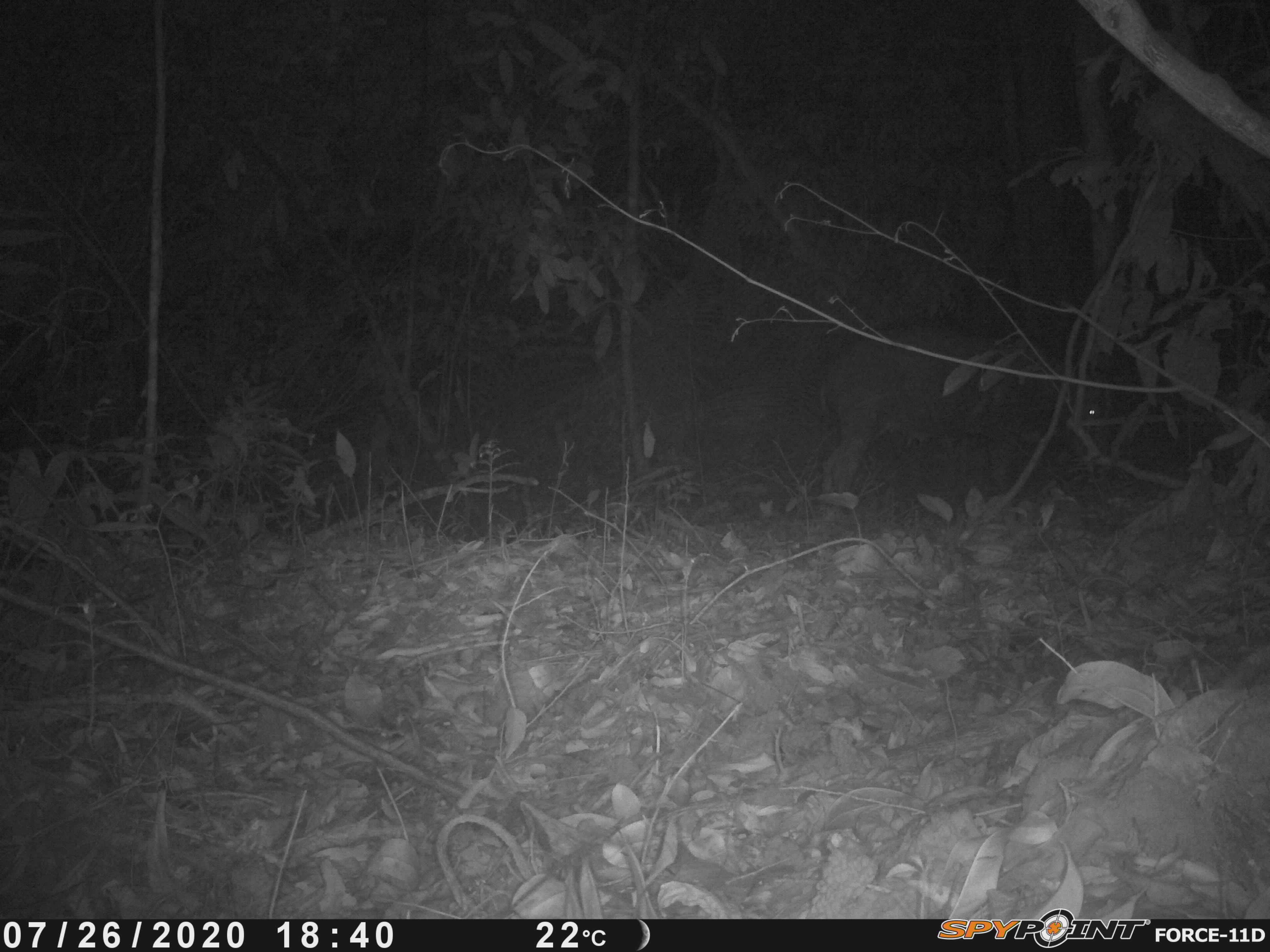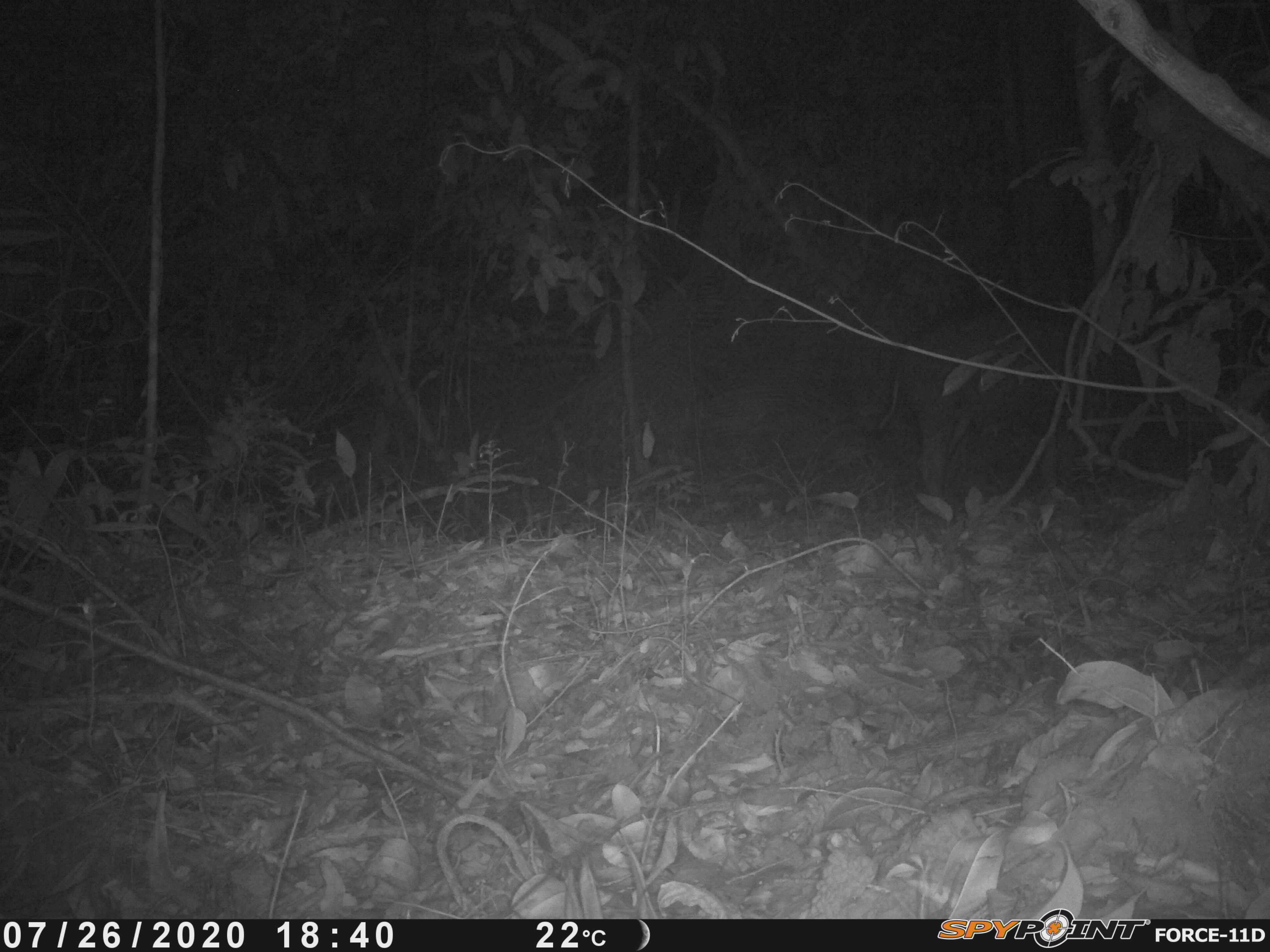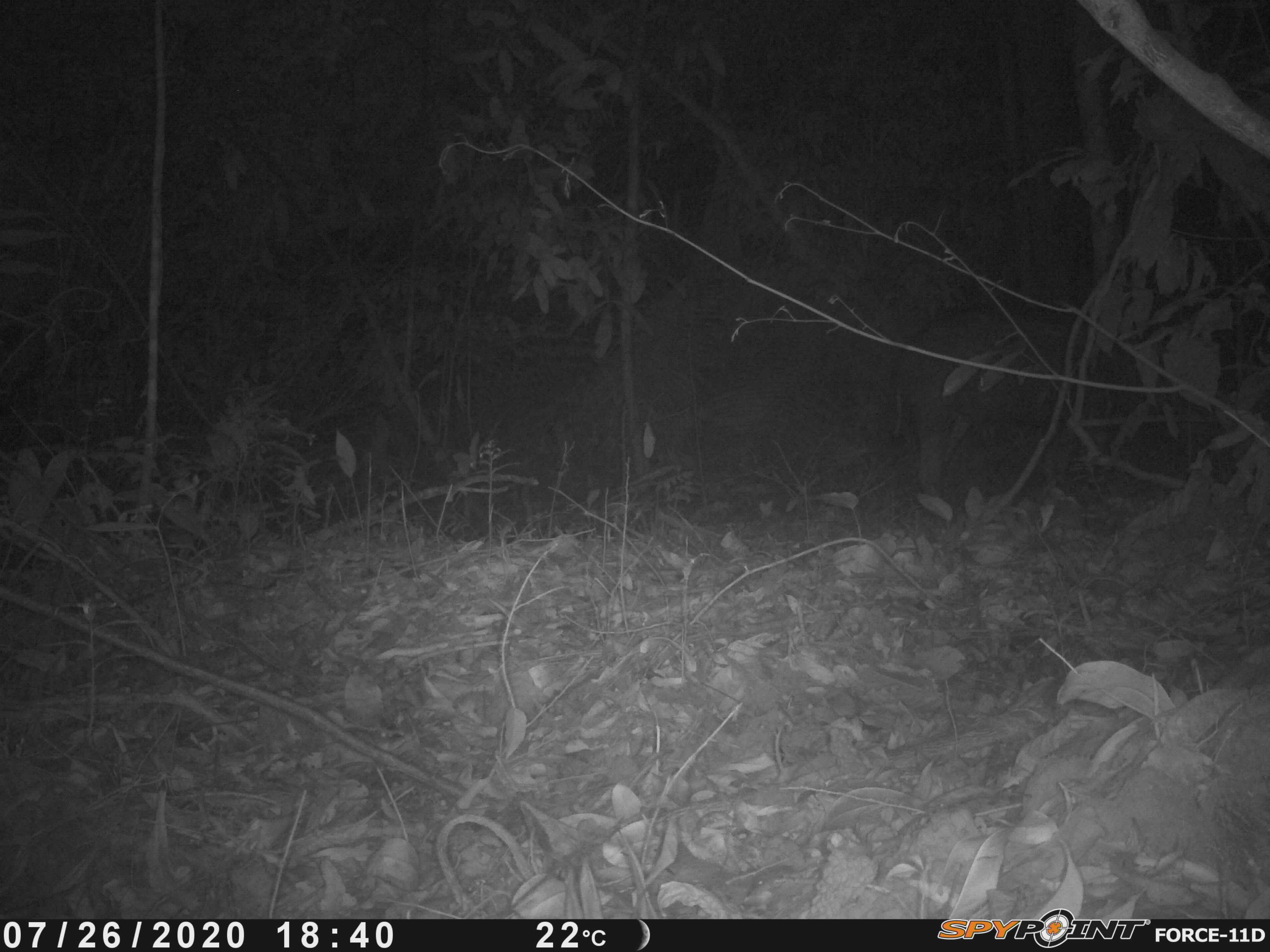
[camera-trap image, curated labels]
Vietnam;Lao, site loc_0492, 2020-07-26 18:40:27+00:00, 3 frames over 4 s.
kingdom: Animalia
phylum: Chordata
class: Mammalia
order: Artiodactyla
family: Suidae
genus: Sus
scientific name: Sus scrofa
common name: eurasian wild pig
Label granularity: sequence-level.